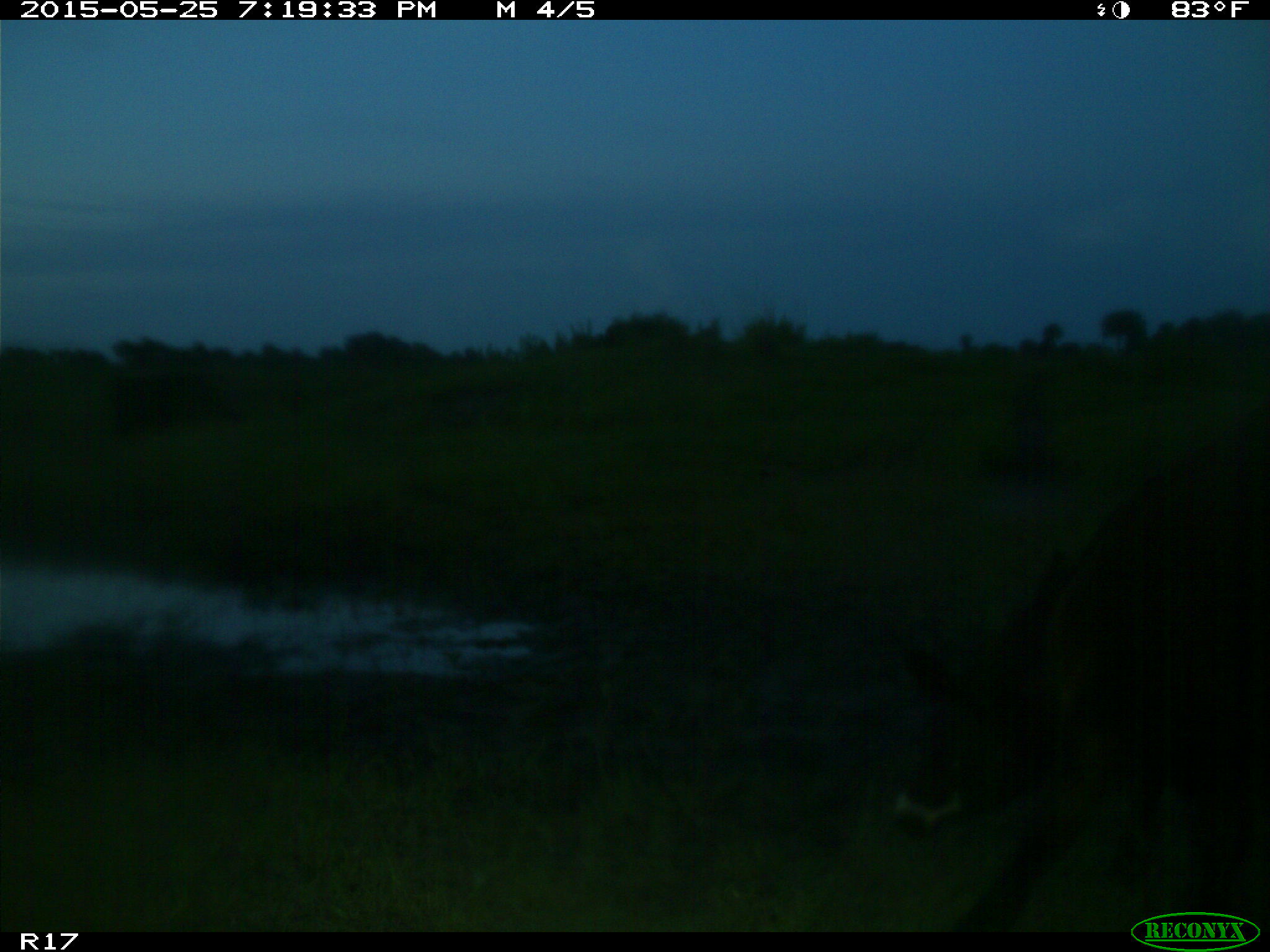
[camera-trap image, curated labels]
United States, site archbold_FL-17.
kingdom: Animalia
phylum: Chordata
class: Mammalia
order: Artiodactyla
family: Bovidae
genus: Bos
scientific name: Bos taurus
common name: domestic cow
Bos taurus (domestic cow).